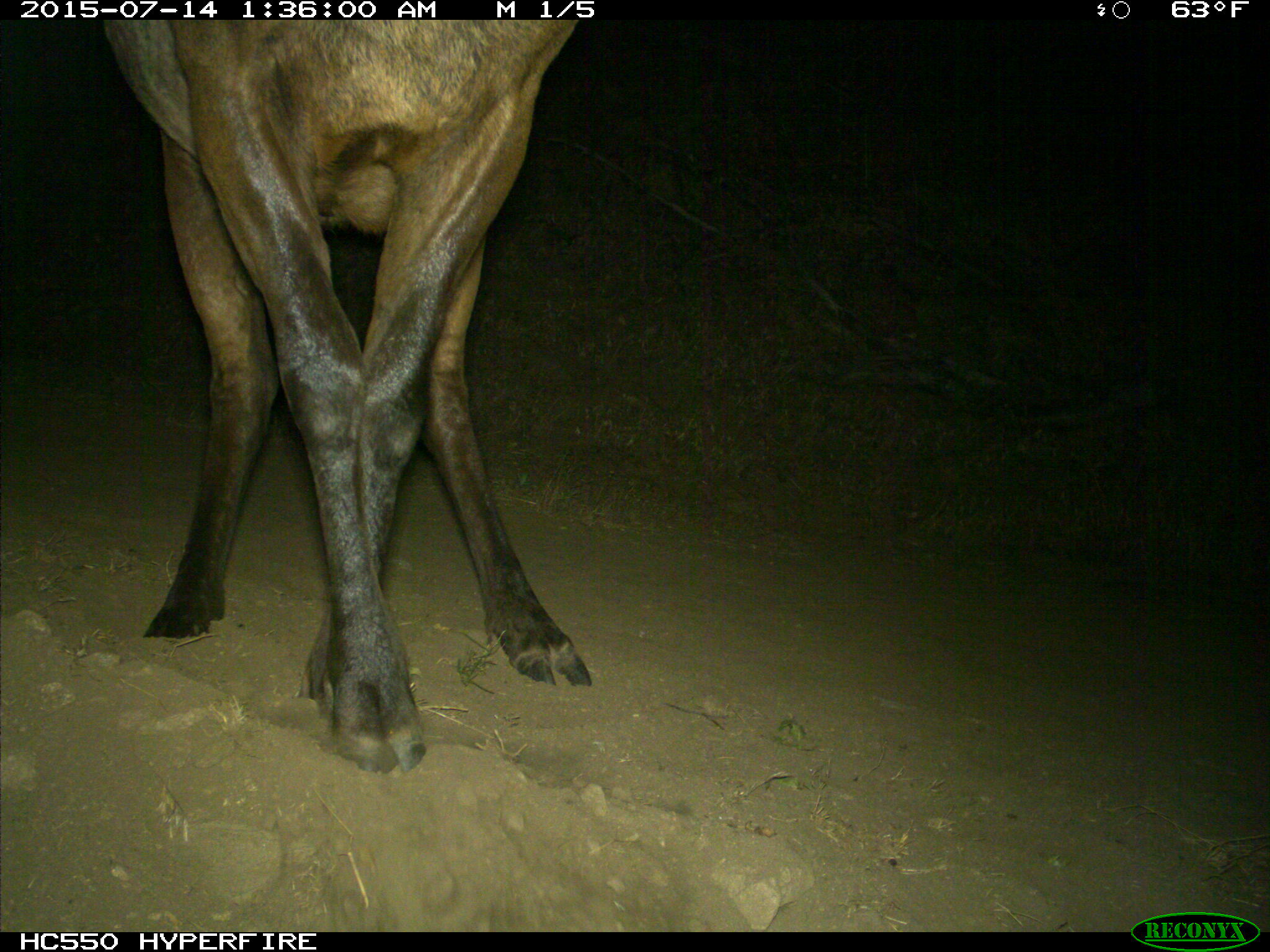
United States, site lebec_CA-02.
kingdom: Animalia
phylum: Chordata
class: Mammalia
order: Artiodactyla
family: Cervidae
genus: Cervus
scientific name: Cervus canadensis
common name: elk